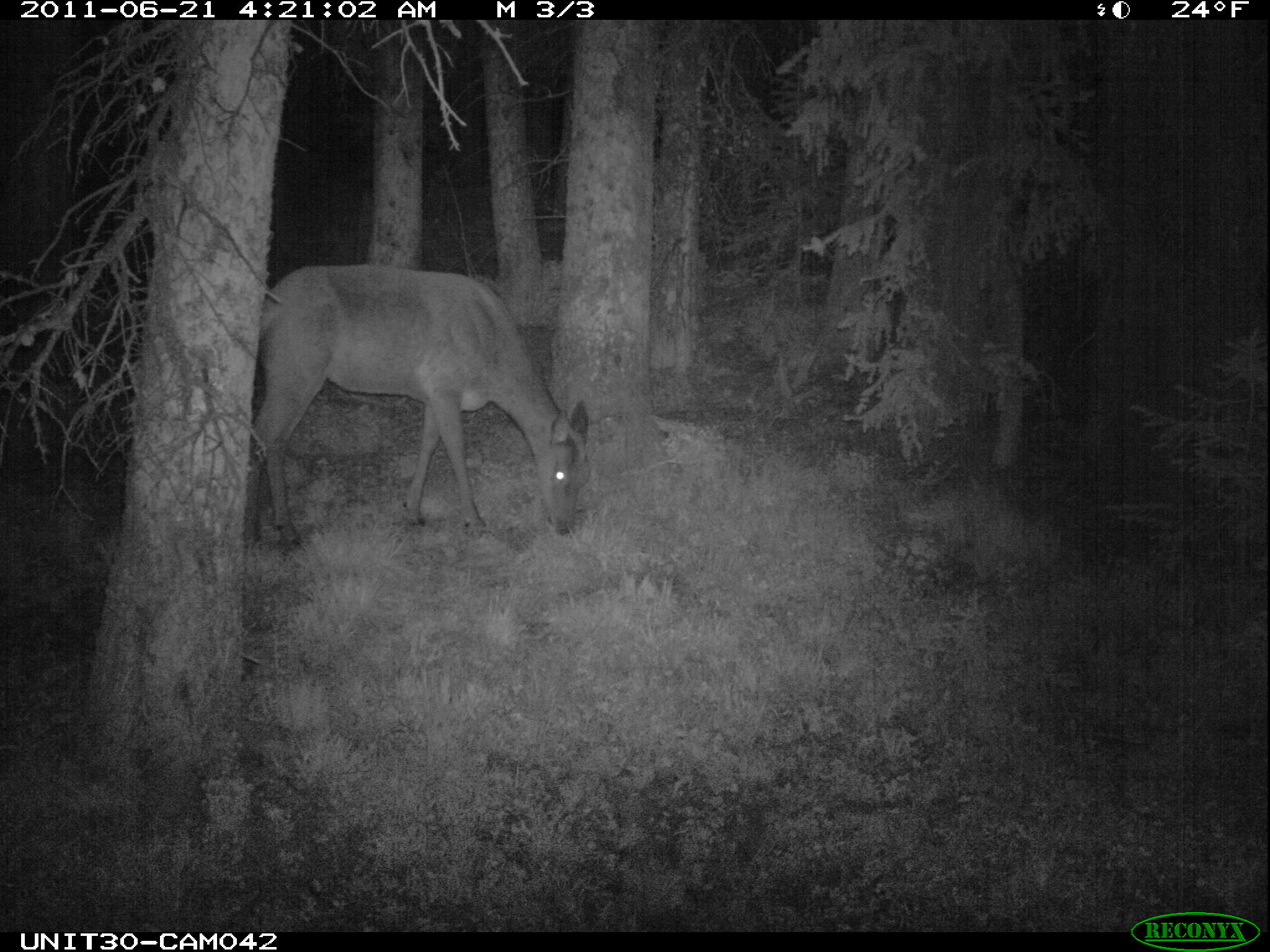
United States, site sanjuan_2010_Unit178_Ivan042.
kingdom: Animalia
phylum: Chordata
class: Mammalia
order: Artiodactyla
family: Cervidae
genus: Cervus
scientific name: Cervus elaphus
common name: red deer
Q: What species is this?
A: Cervus elaphus (red deer).